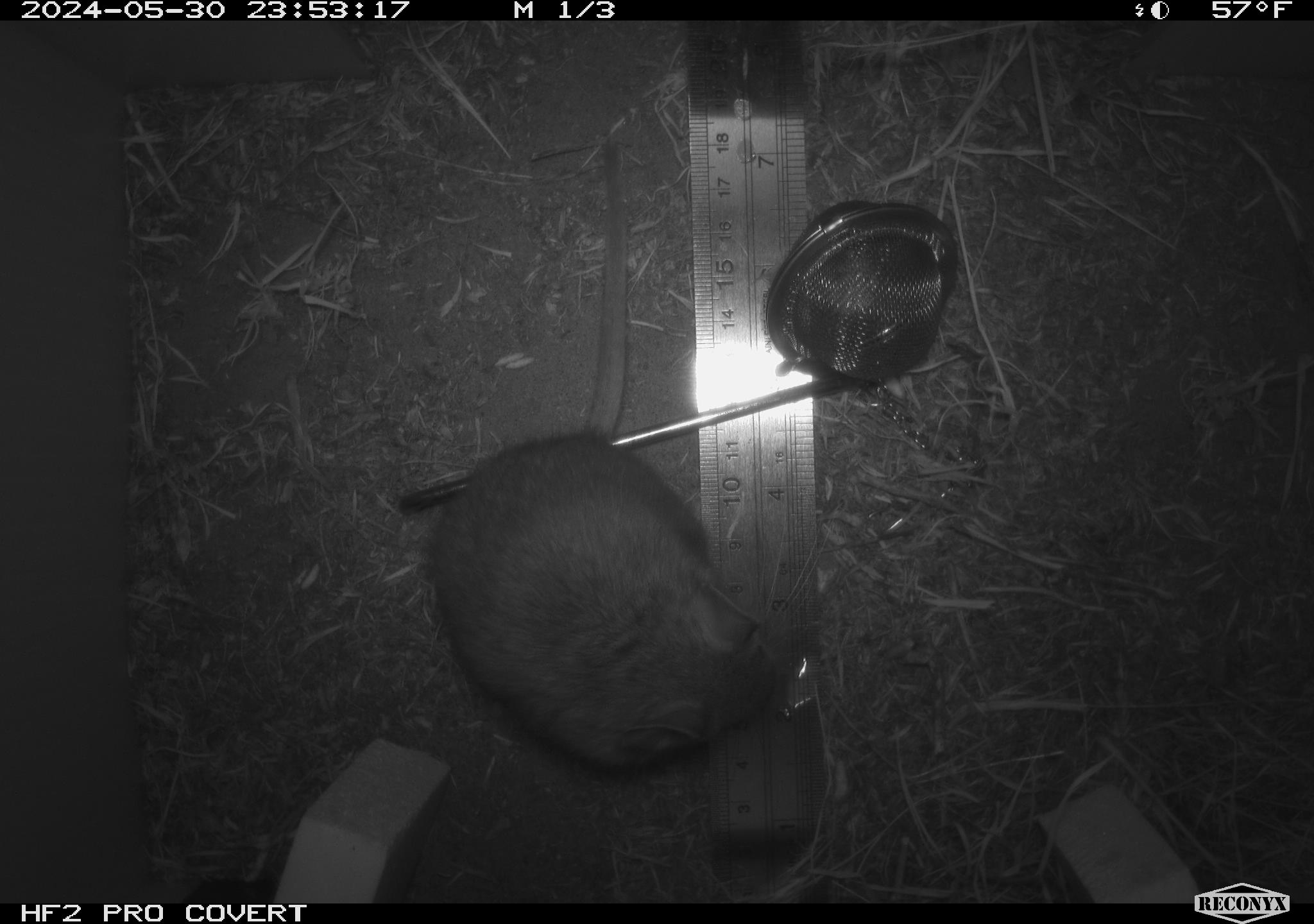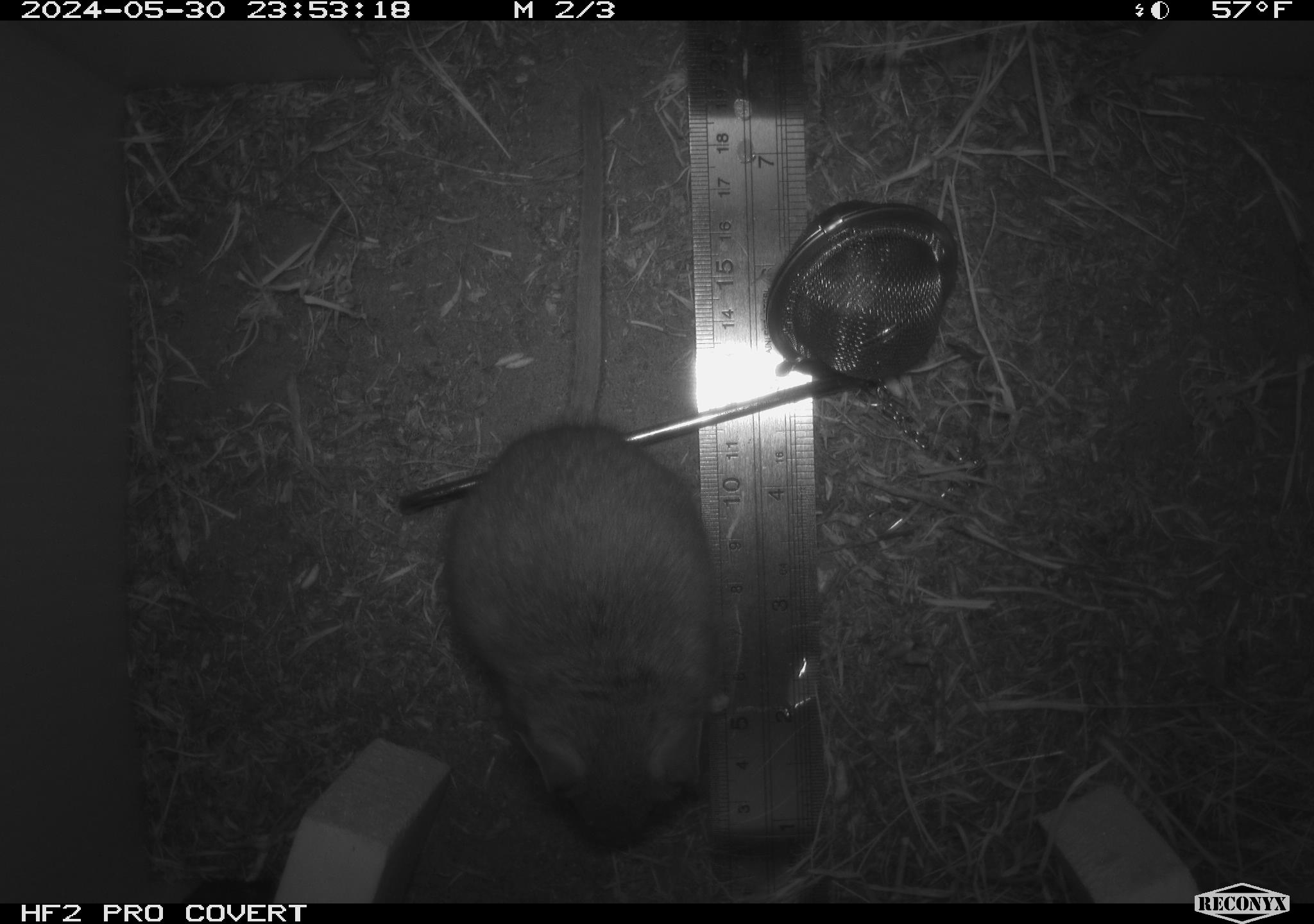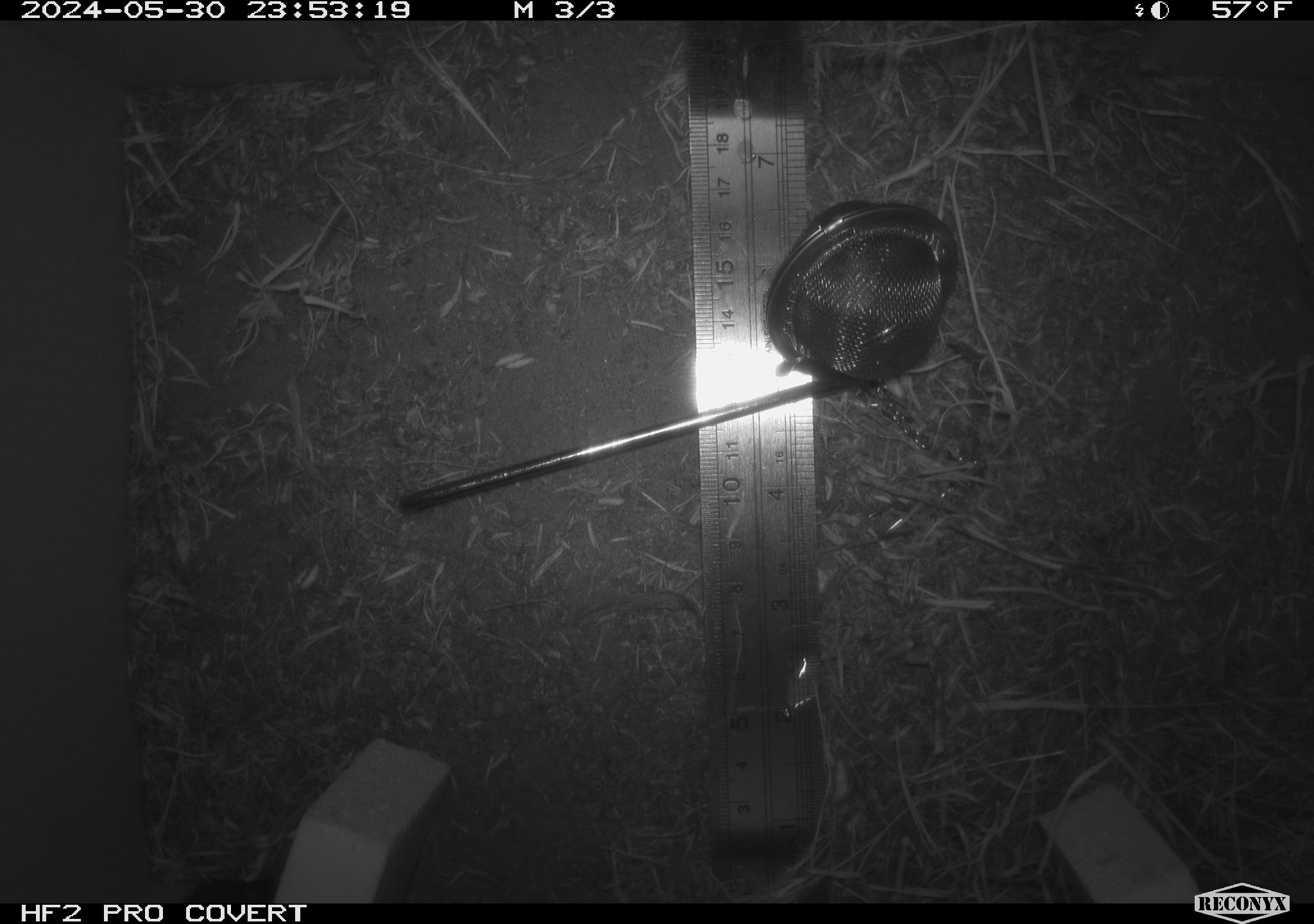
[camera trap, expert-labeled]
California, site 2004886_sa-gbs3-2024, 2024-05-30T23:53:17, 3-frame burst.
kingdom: Animalia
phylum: Chordata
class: Mammalia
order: Rodentia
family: Cricetidae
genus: Neotoma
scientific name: Neotoma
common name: pack rat or woodrat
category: neotoma species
Neotoma species (pack rat or woodrat) (Neotoma).